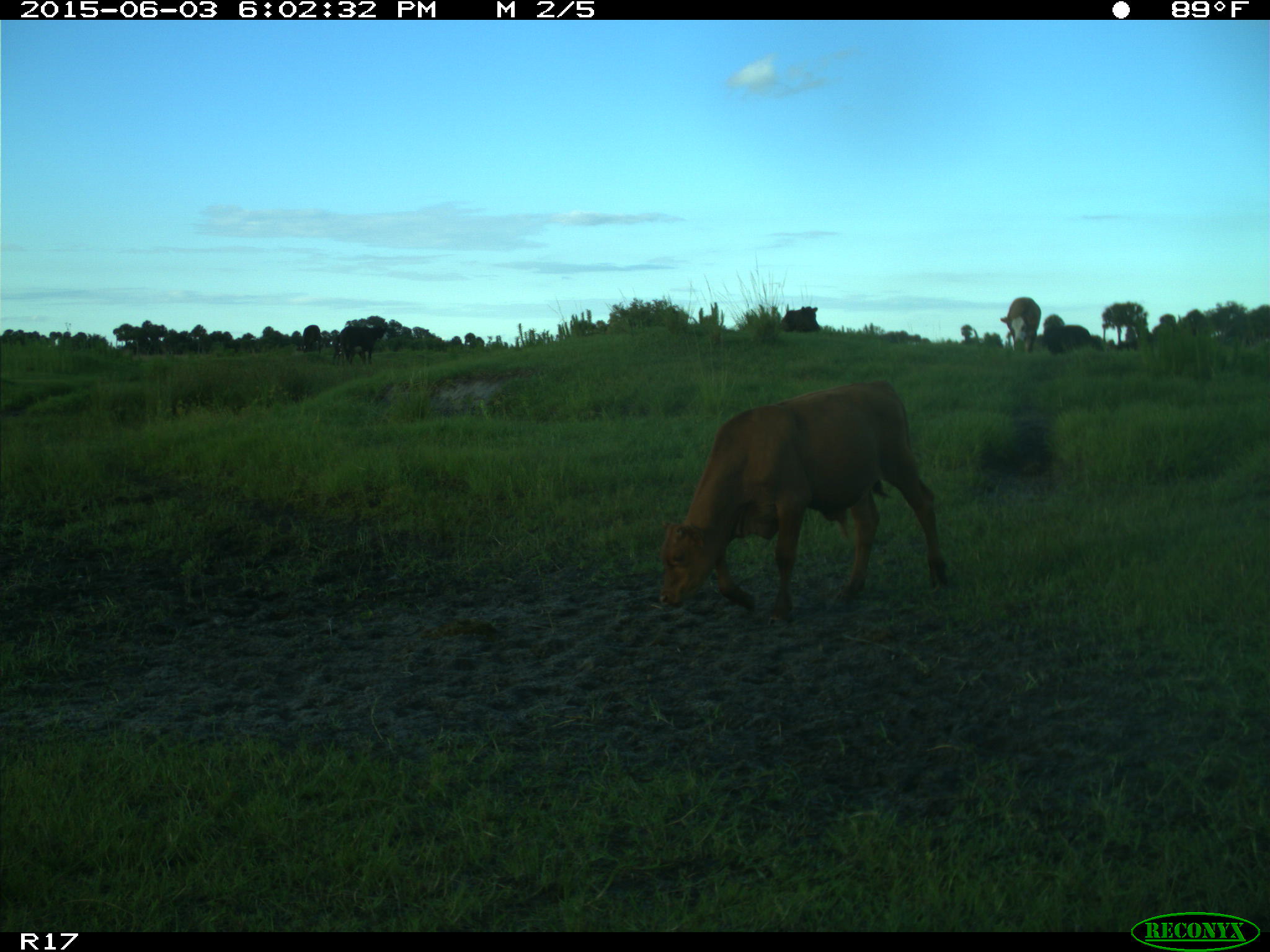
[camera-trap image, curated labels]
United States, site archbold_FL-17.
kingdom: Animalia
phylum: Chordata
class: Mammalia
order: Artiodactyla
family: Bovidae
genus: Bos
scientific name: Bos taurus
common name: domestic cow